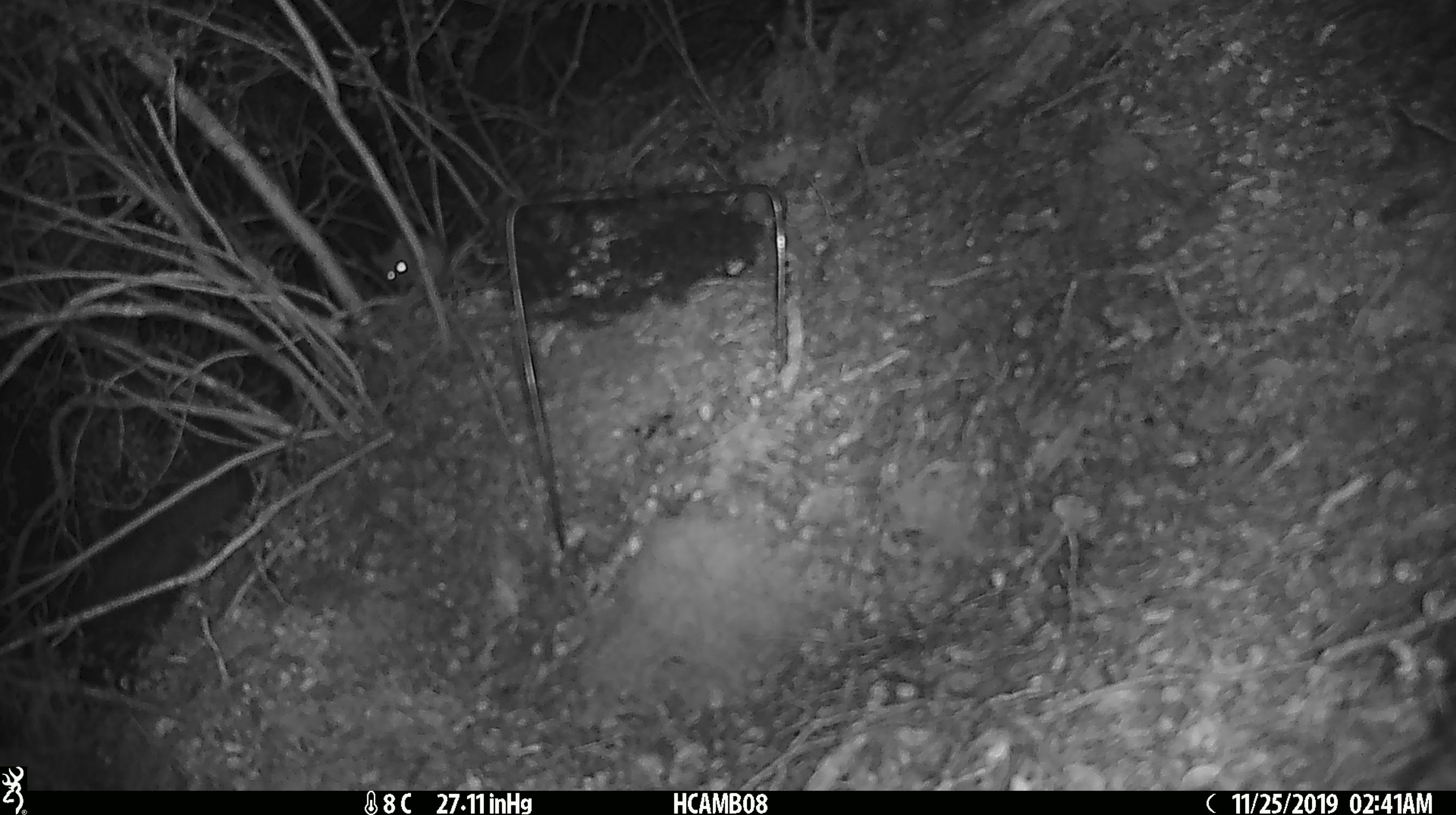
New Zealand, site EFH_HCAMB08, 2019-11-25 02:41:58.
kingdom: Animalia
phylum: Chordata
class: Mammalia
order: Rodentia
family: Muridae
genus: Mus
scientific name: Mus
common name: mouse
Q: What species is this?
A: Mouse (Mus).